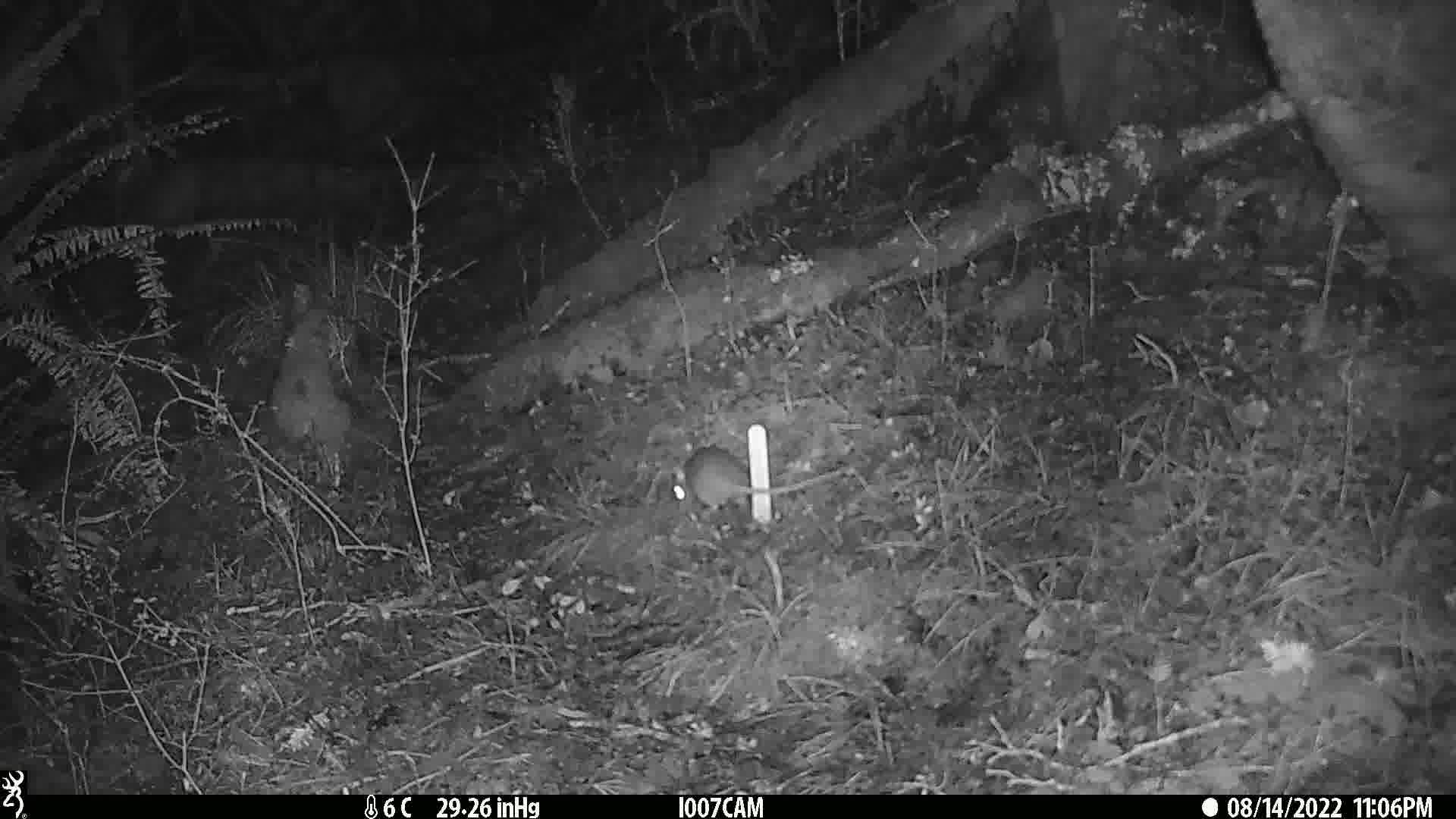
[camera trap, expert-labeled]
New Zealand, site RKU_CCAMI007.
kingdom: Animalia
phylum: Chordata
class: Mammalia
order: Rodentia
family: Muridae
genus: Rattus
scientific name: Rattus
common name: rat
Rat (Rattus).